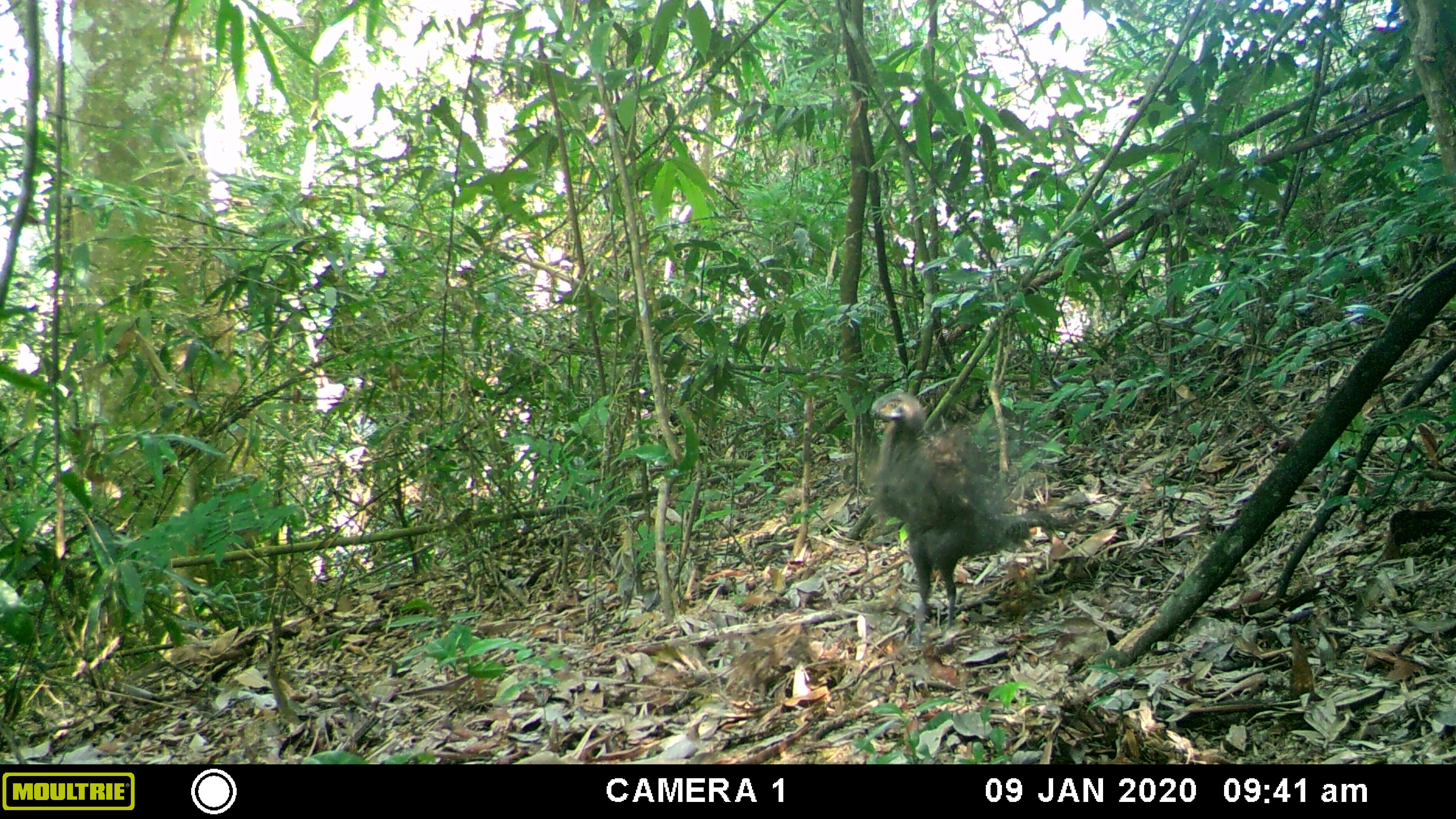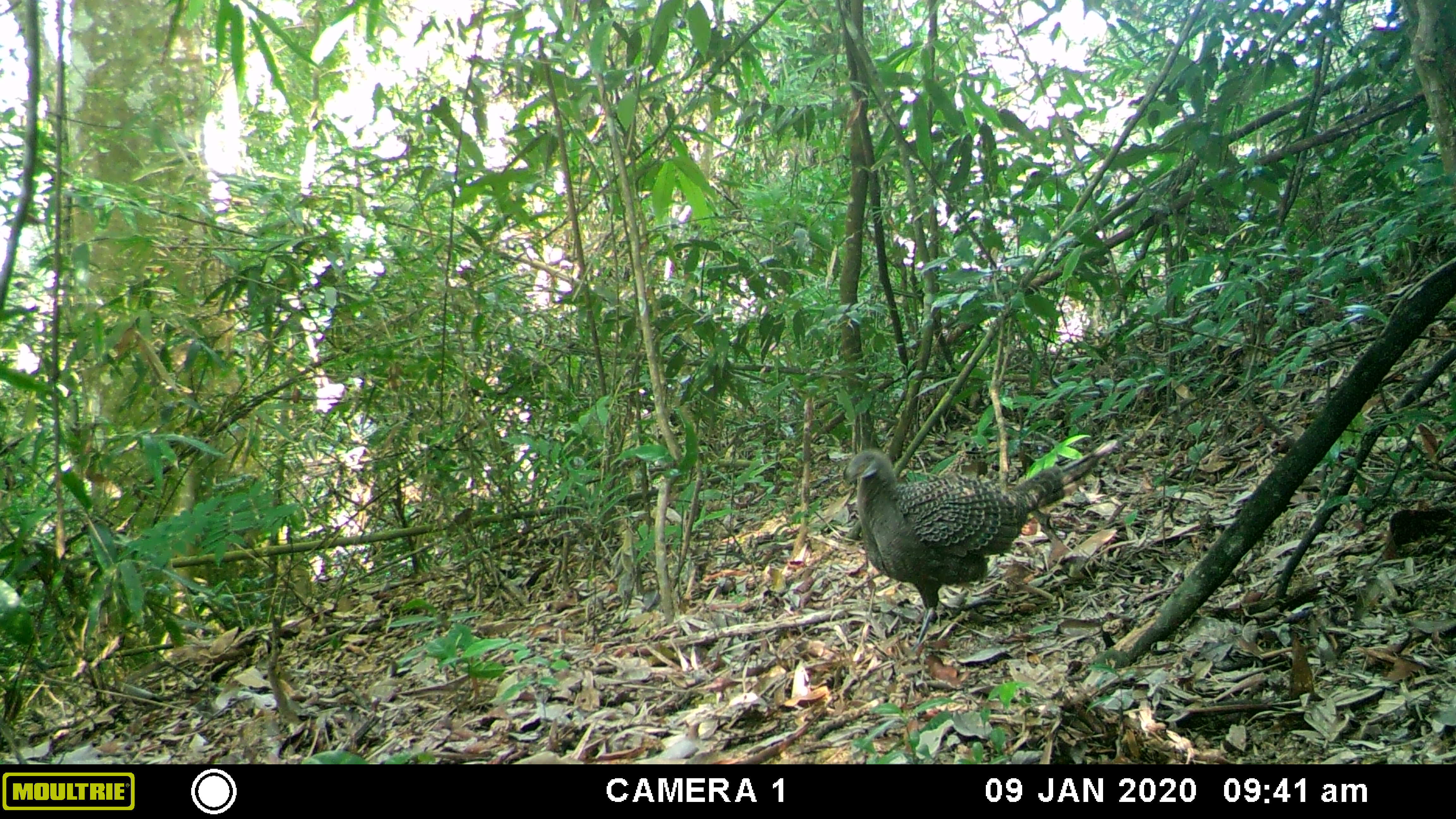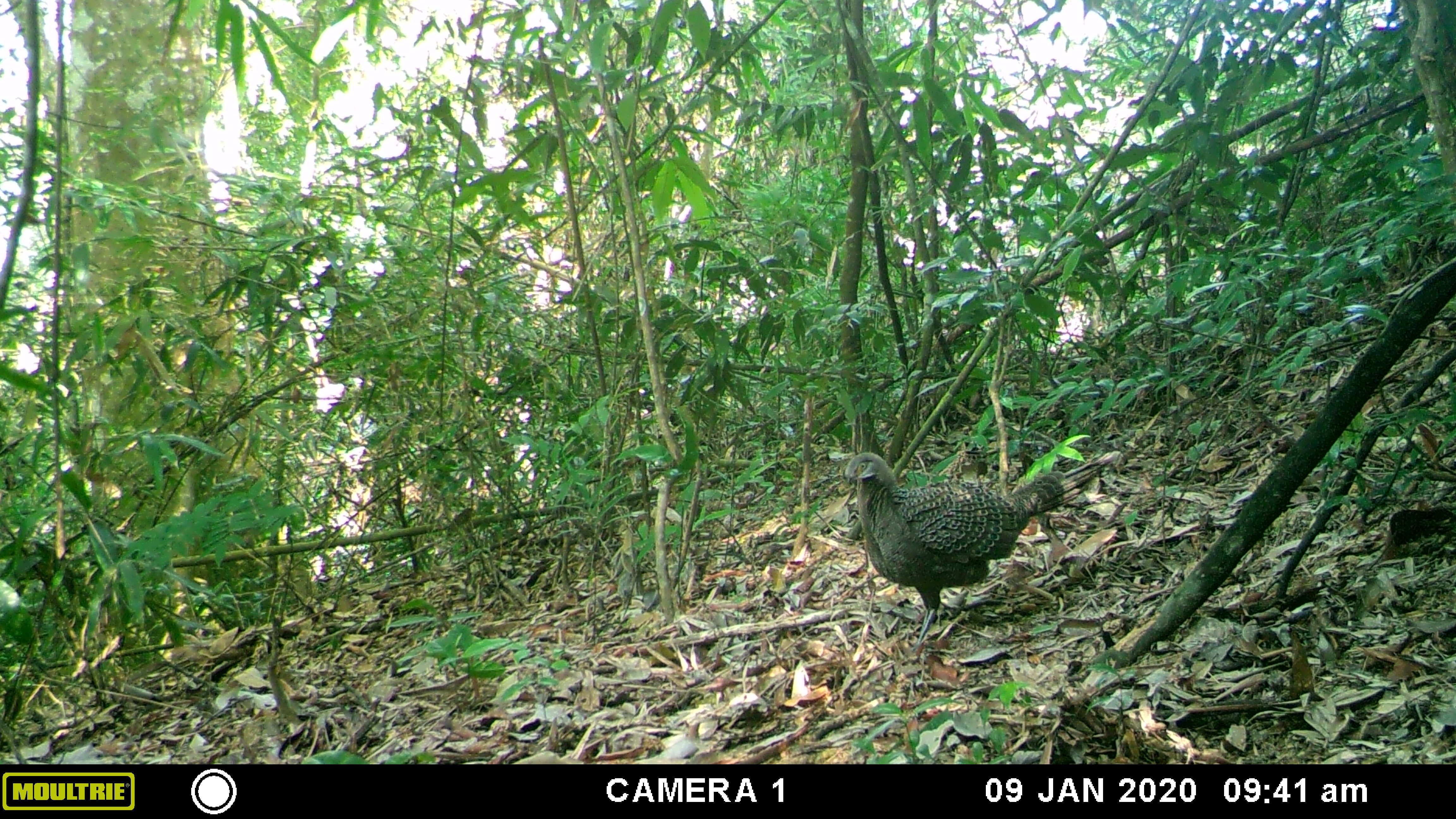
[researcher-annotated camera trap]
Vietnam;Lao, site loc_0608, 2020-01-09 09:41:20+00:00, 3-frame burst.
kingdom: Animalia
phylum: Chordata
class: Aves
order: Galliformes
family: Phasianidae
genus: Polyplectron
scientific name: Polyplectron bicalcaratum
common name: gray peacock-pheasant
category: grey peacock pheasant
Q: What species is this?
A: Grey peacock pheasant (gray peacock-pheasant) (Polyplectron bicalcaratum).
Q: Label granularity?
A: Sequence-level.